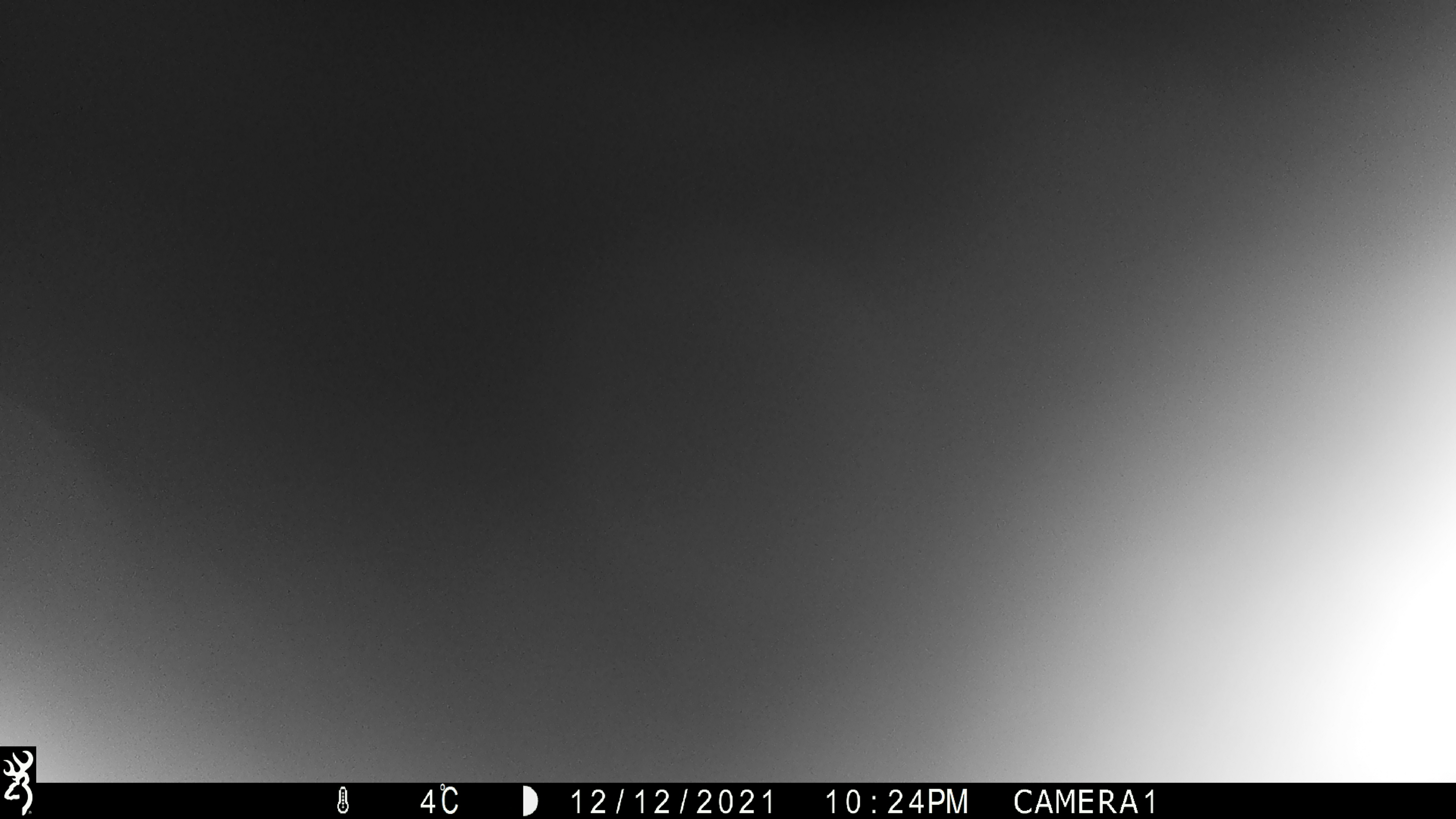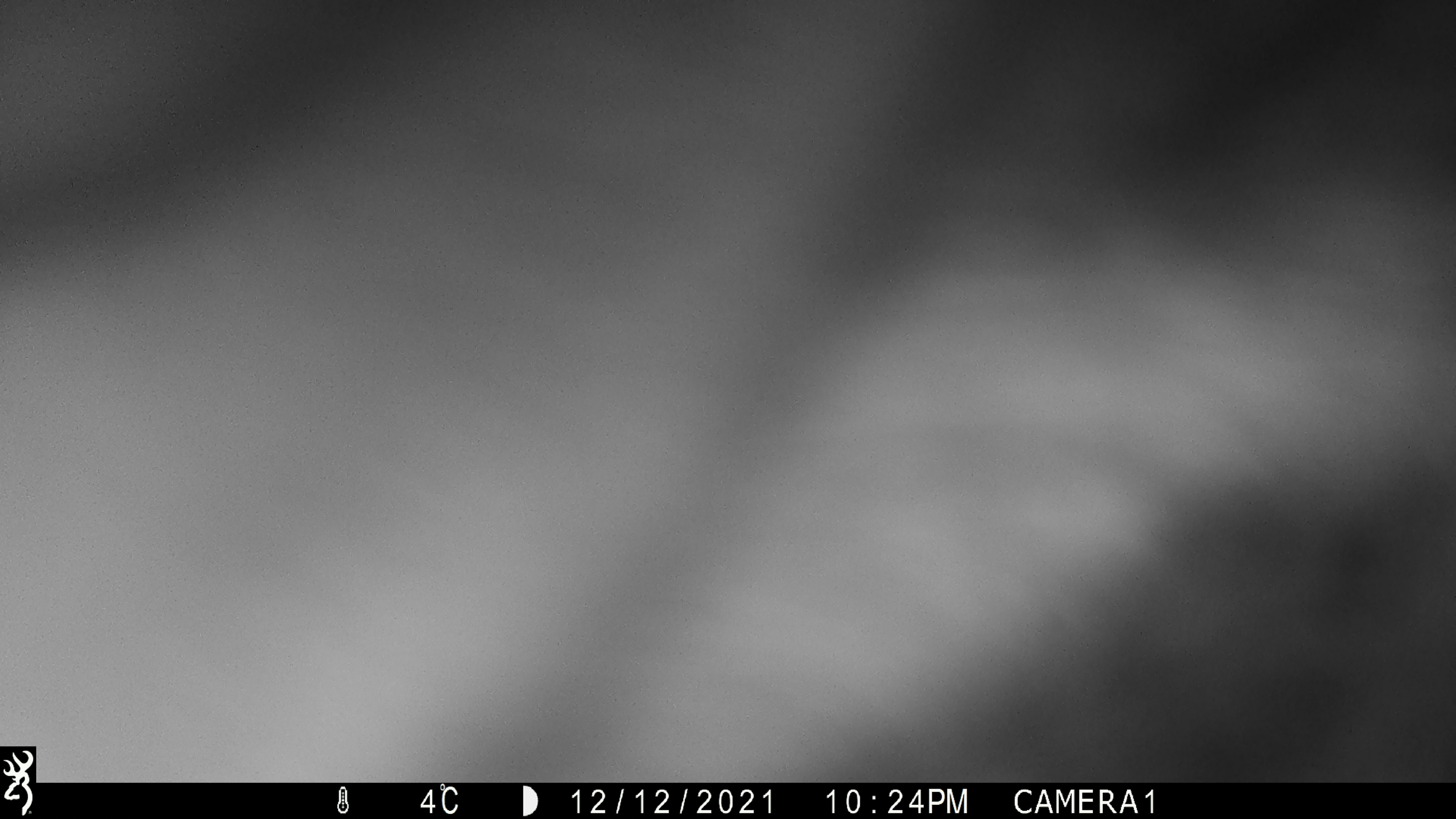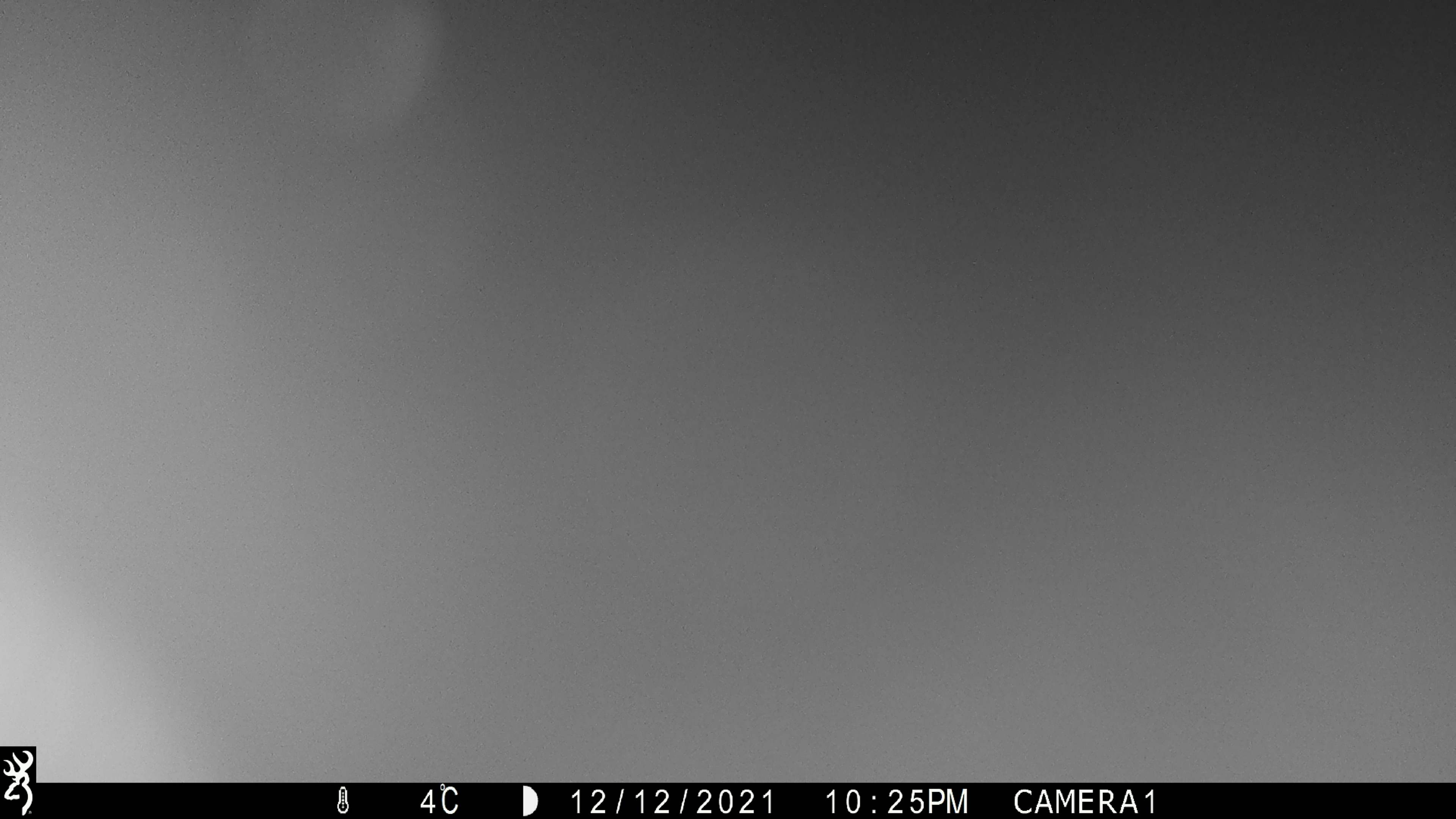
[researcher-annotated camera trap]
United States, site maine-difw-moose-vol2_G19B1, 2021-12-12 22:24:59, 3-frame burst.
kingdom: Animalia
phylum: Chordata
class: Mammalia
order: Artiodactyla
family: Cervidae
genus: Alces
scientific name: Alces alces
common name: moose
Moose (Alces alces).